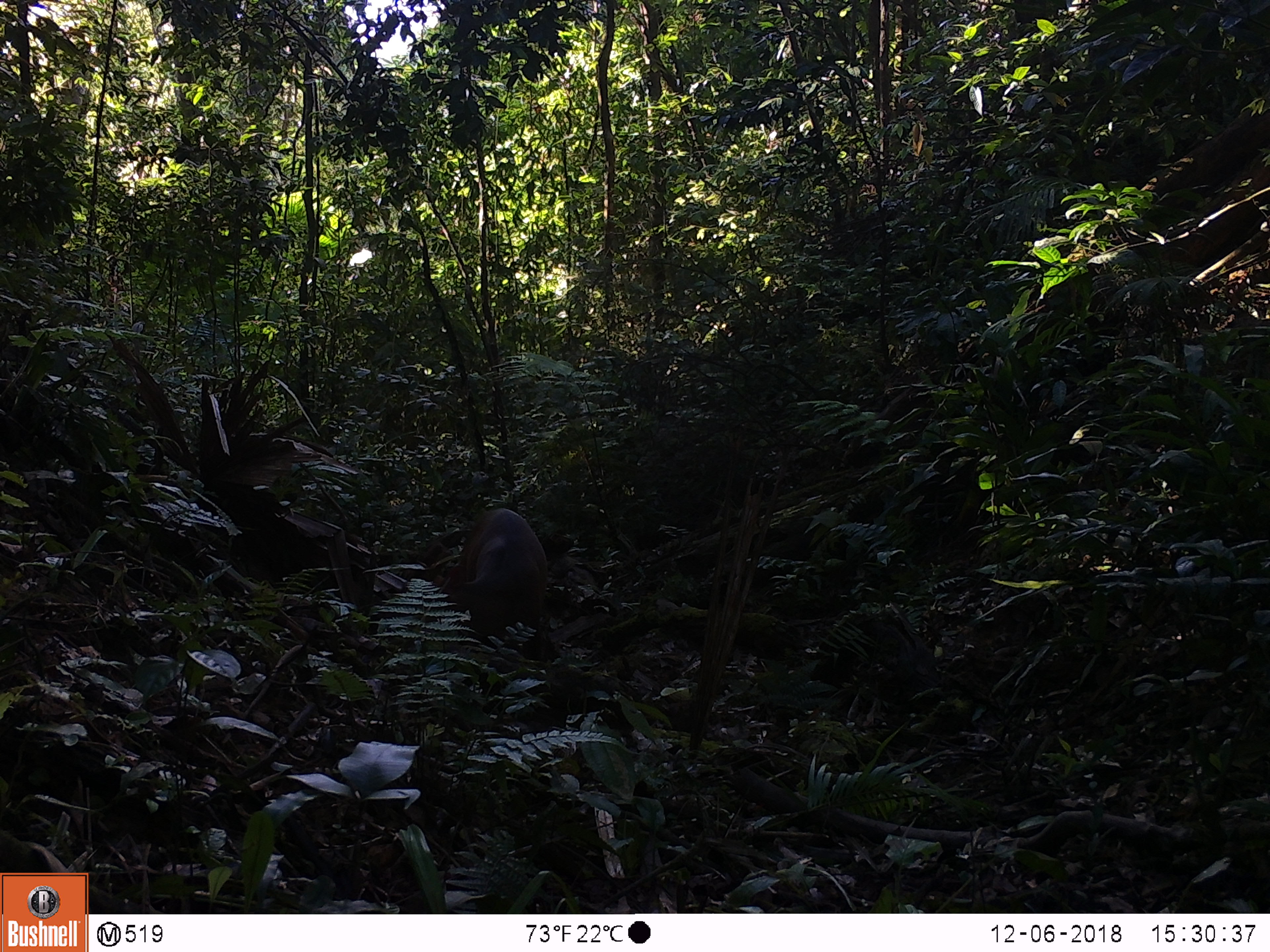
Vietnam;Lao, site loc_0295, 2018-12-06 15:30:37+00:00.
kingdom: Animalia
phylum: Chordata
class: Mammalia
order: Artiodactyla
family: Cervidae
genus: Muntiacus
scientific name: Muntiacus vuquangensis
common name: large-antlered muntjac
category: large antlered muntjac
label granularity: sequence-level